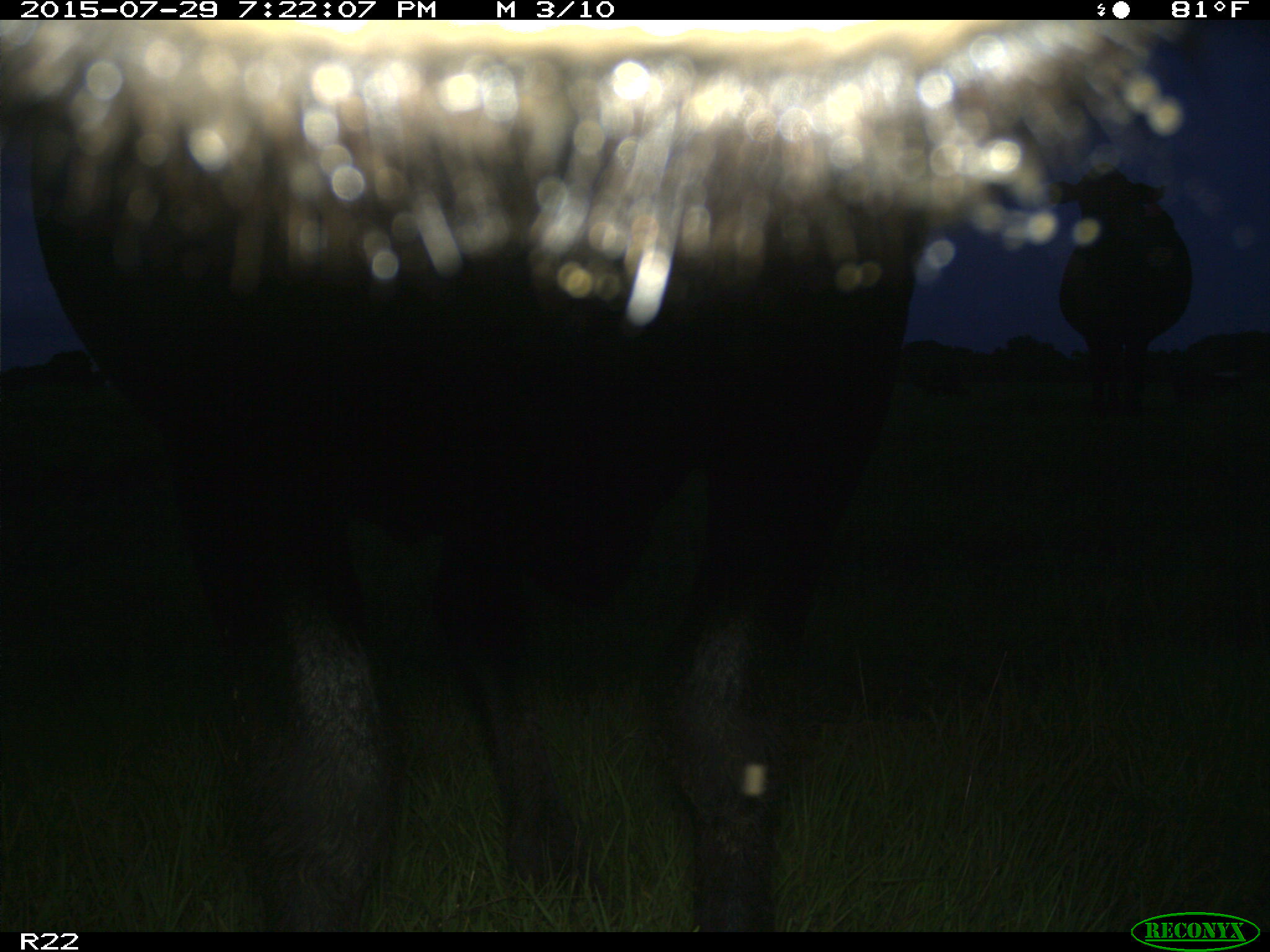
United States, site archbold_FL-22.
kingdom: Animalia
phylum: Chordata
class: Mammalia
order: Artiodactyla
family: Bovidae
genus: Bos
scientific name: Bos taurus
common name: domestic cow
Bos taurus (domestic cow).